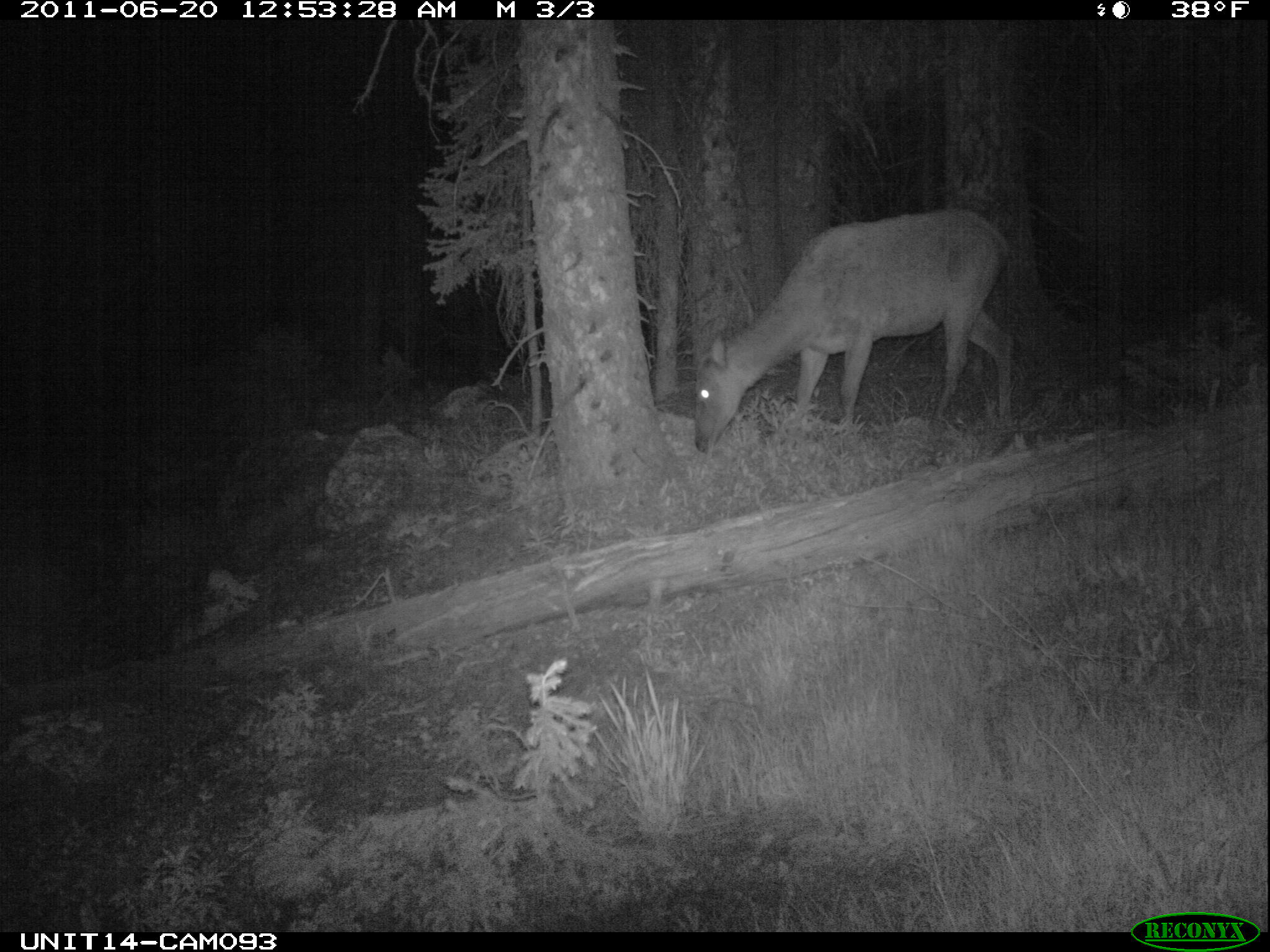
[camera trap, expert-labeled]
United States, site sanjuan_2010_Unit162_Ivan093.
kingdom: Animalia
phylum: Chordata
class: Mammalia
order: Artiodactyla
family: Cervidae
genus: Cervus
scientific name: Cervus elaphus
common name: red deer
Cervus elaphus (red deer).